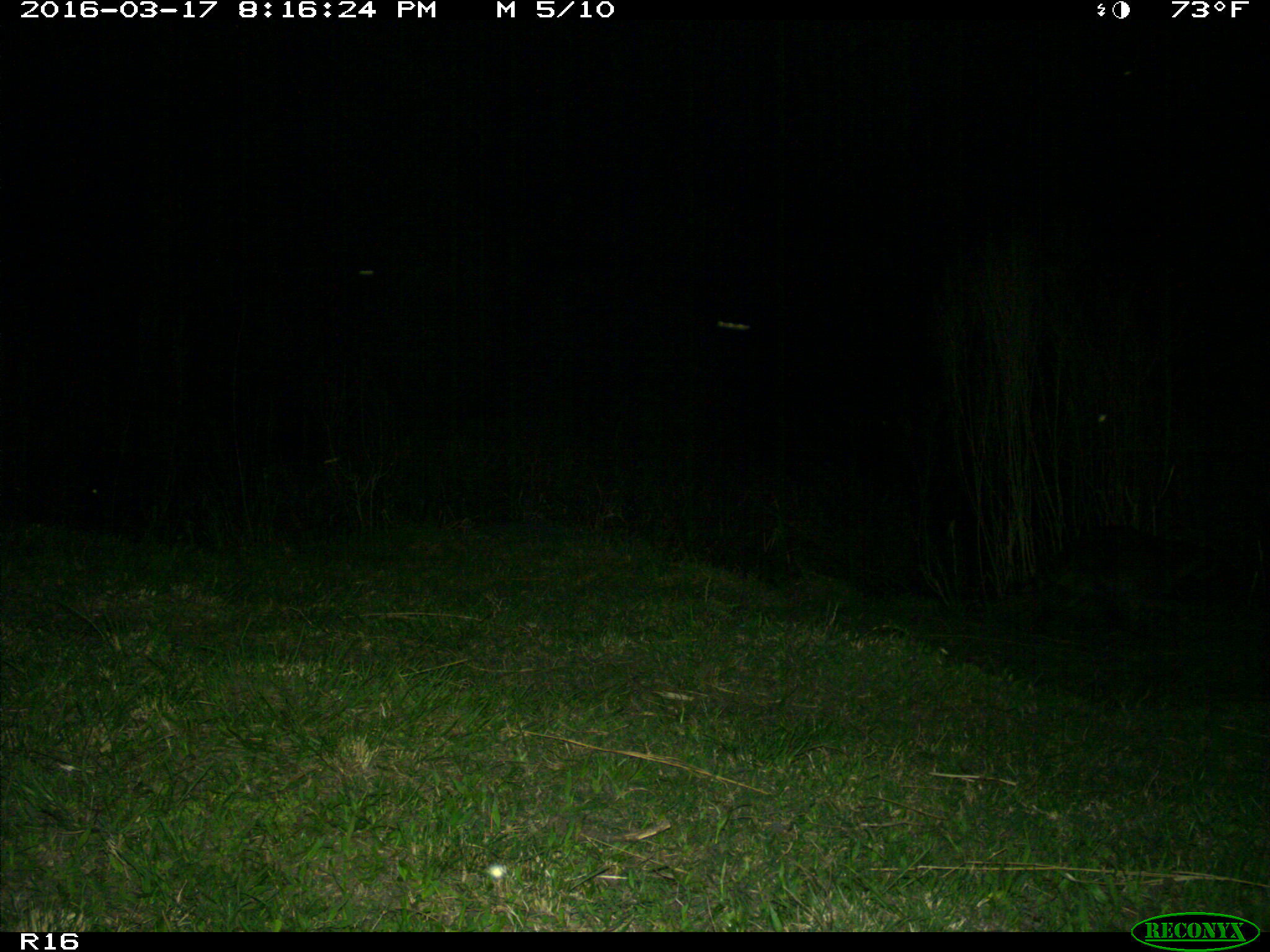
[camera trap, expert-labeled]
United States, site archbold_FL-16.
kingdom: Animalia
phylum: Chordata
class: Mammalia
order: Carnivora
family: Procyonidae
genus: Procyon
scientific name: Procyon lotor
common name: common raccoon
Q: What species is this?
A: Procyon lotor (common raccoon).